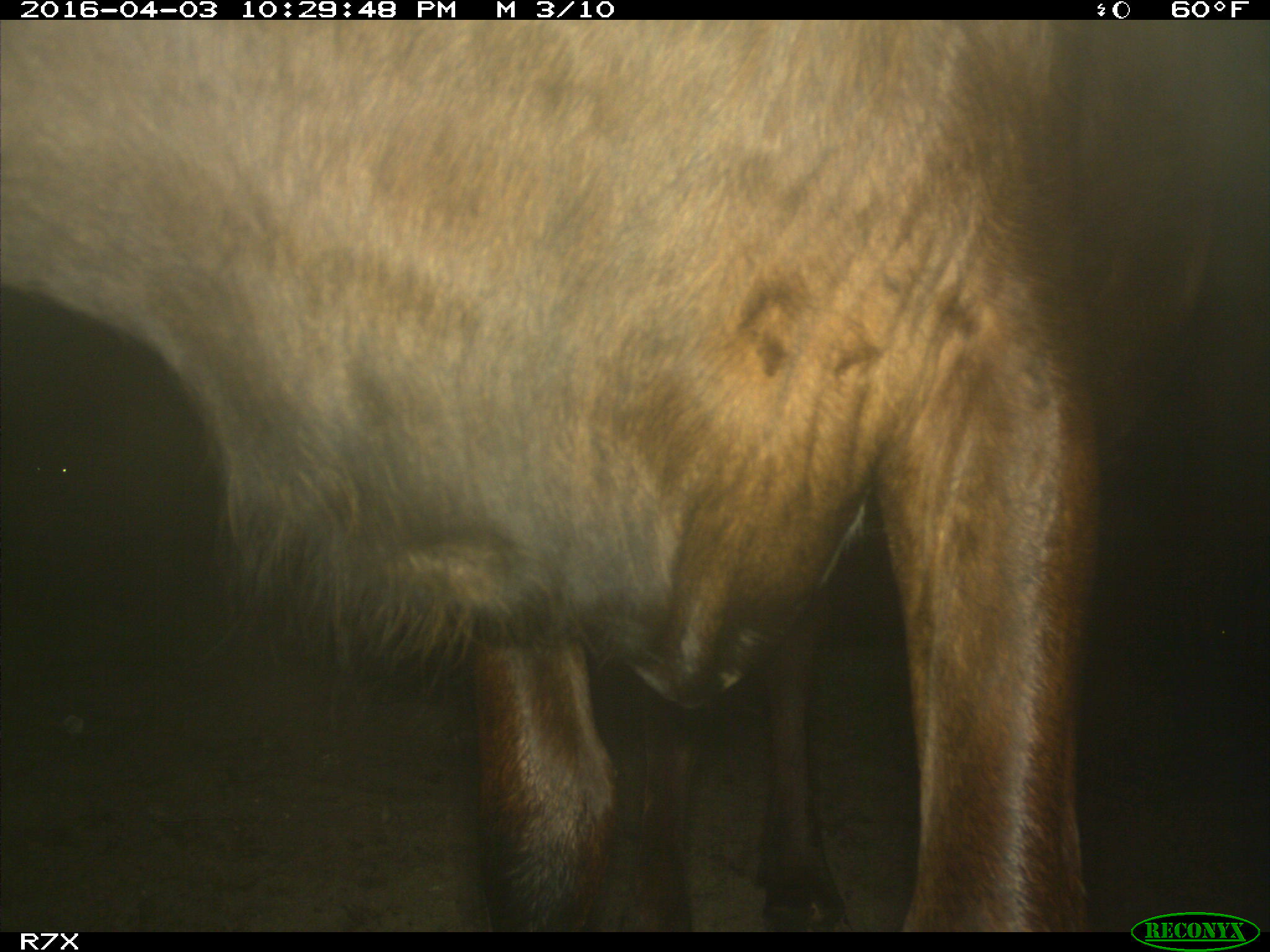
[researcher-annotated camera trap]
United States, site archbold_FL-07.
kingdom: Animalia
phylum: Chordata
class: Mammalia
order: Artiodactyla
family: Bovidae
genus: Bos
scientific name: Bos taurus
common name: domestic cow